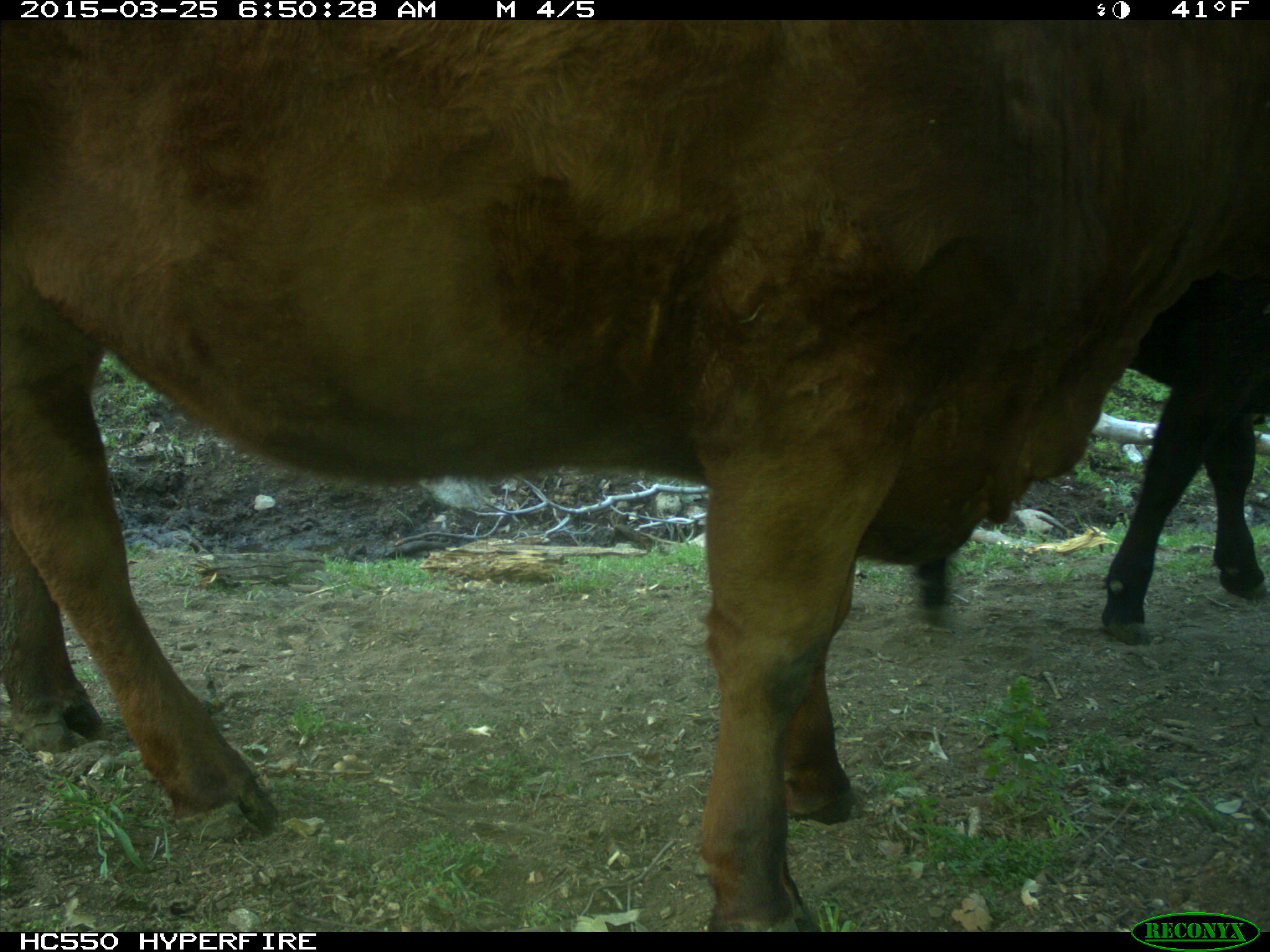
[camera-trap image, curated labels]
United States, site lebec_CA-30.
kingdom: Animalia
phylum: Chordata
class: Mammalia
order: Artiodactyla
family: Bovidae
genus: Bos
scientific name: Bos taurus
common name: domestic cow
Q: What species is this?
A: Bos taurus (domestic cow).